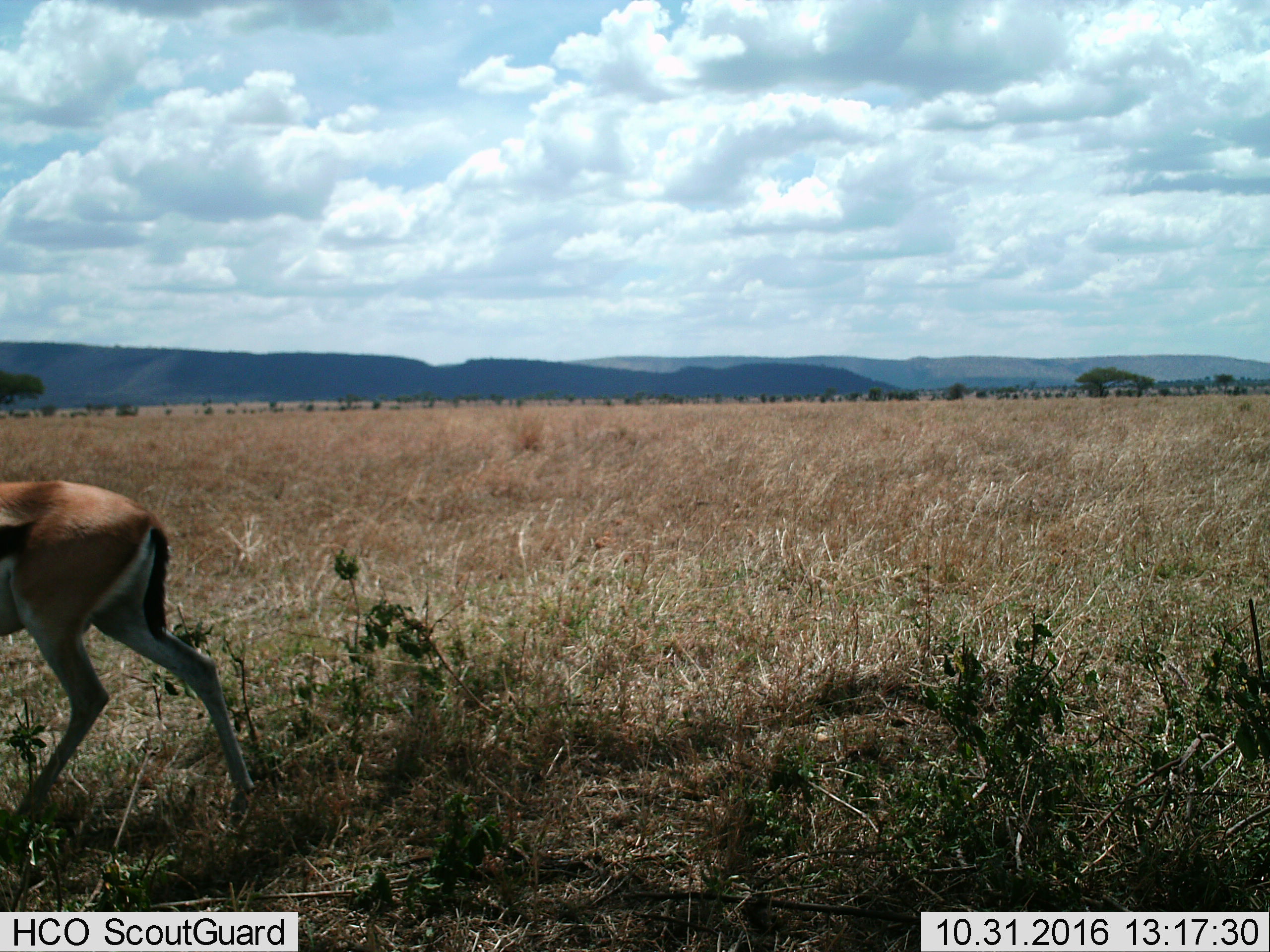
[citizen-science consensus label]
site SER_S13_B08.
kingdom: Animalia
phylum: Chordata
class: Mammalia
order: Artiodactyla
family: Bovidae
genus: Eudorcas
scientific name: Eudorcas thomsonii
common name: thomson's gazelle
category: gazellethomsons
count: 1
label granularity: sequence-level